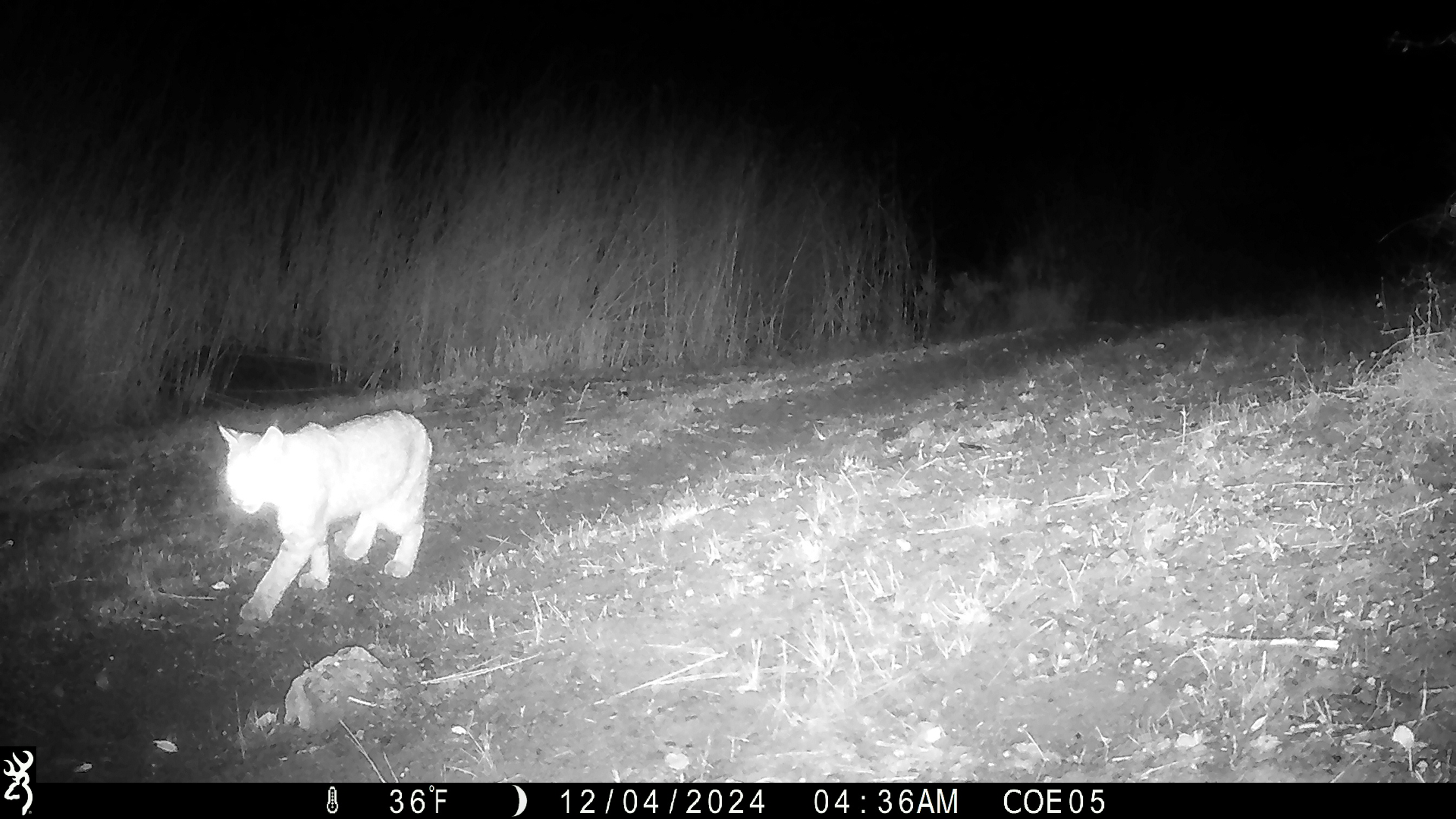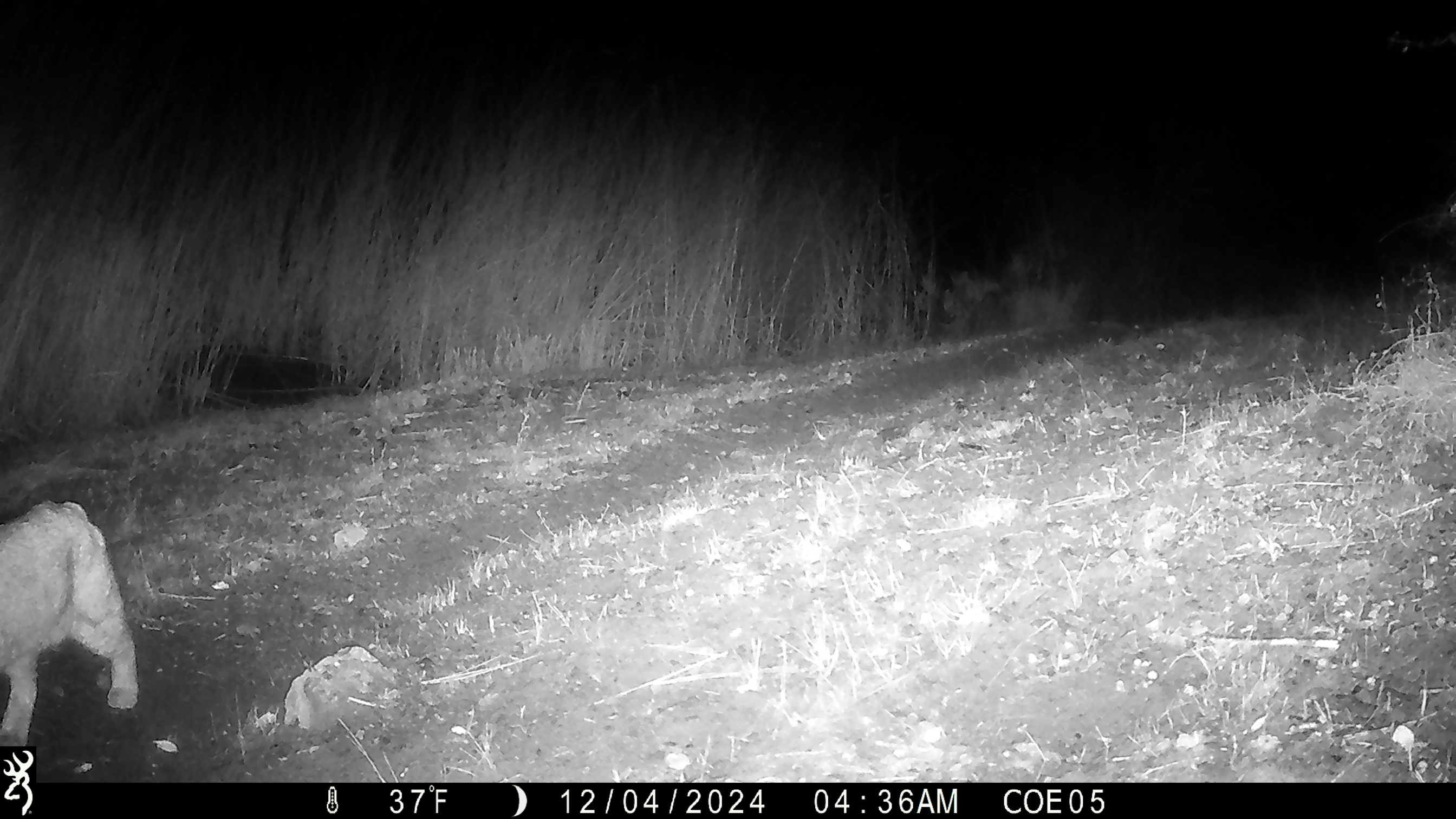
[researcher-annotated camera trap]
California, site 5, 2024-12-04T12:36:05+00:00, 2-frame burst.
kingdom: Animalia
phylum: Chordata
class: Mammalia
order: Carnivora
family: Felidae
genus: Lynx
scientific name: Lynx rufus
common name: bobcat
Bobcat (Lynx rufus).